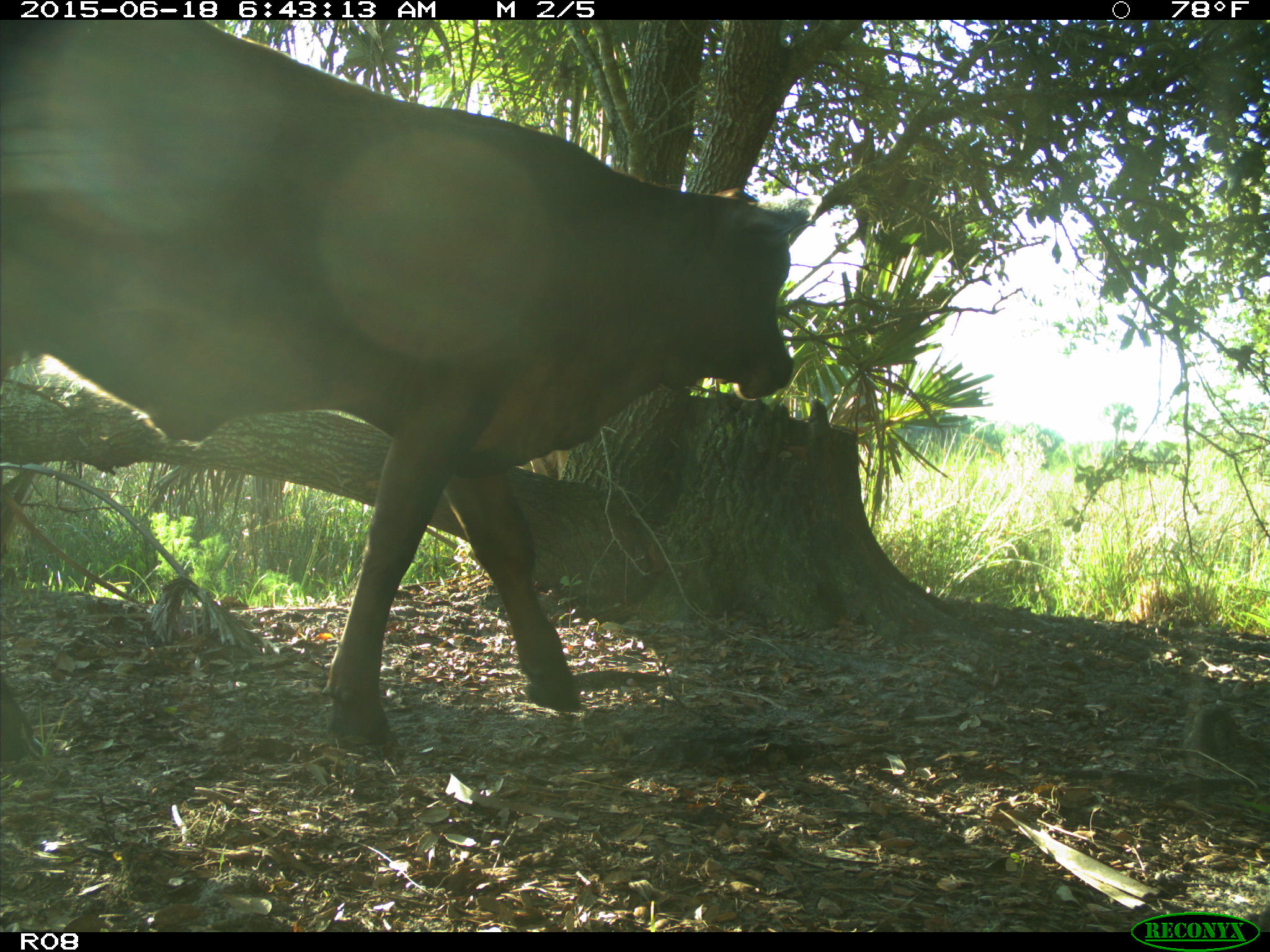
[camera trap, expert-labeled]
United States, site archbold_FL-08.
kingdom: Animalia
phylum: Chordata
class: Mammalia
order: Artiodactyla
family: Bovidae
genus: Bos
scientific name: Bos taurus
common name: domestic cow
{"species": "Bos taurus (domestic cow)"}